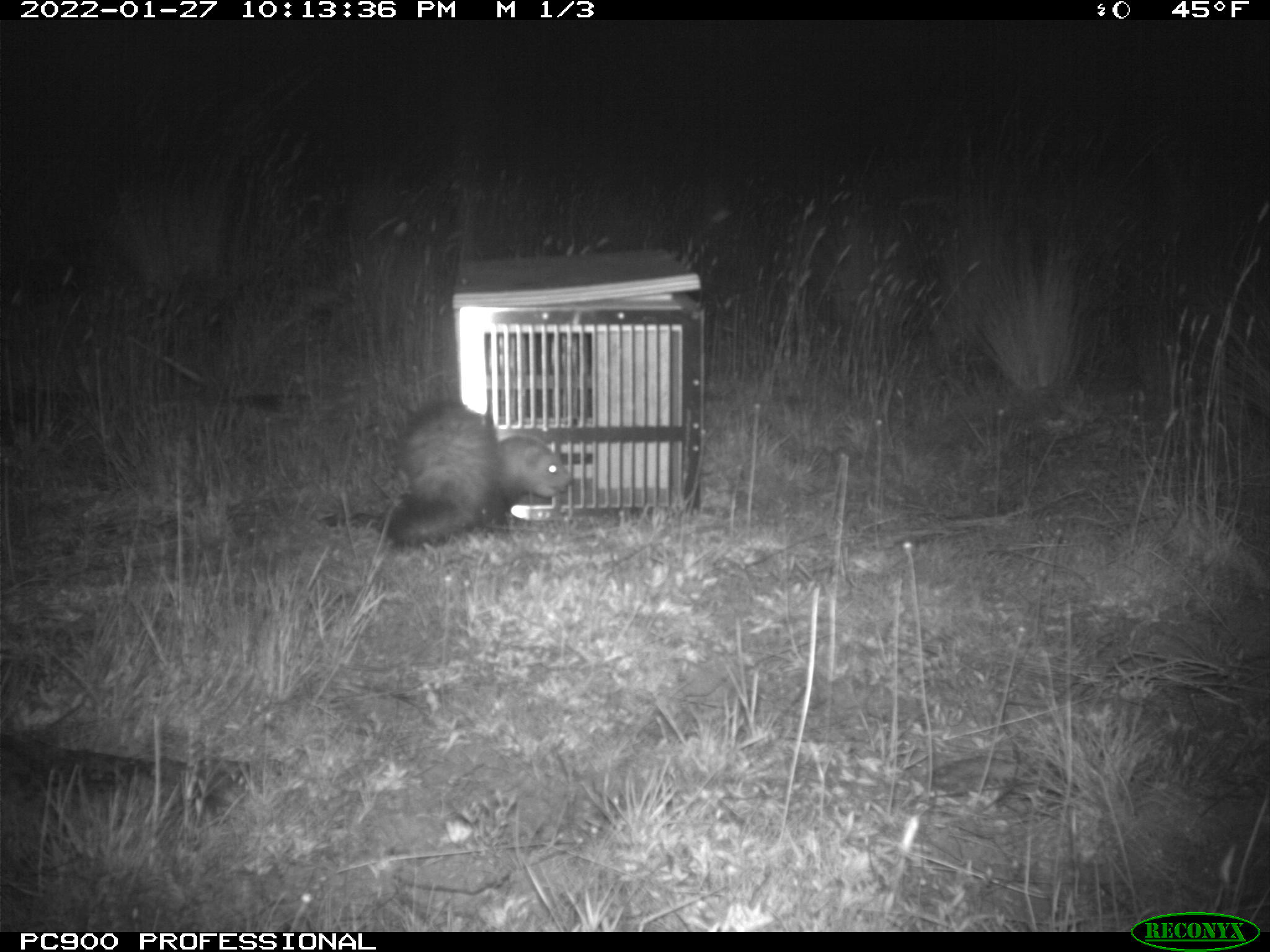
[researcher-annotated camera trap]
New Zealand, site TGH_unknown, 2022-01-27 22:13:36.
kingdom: Animalia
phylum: Chordata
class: Mammalia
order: Carnivora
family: Mustelidae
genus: Mustela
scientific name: Mustela furo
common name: ferret